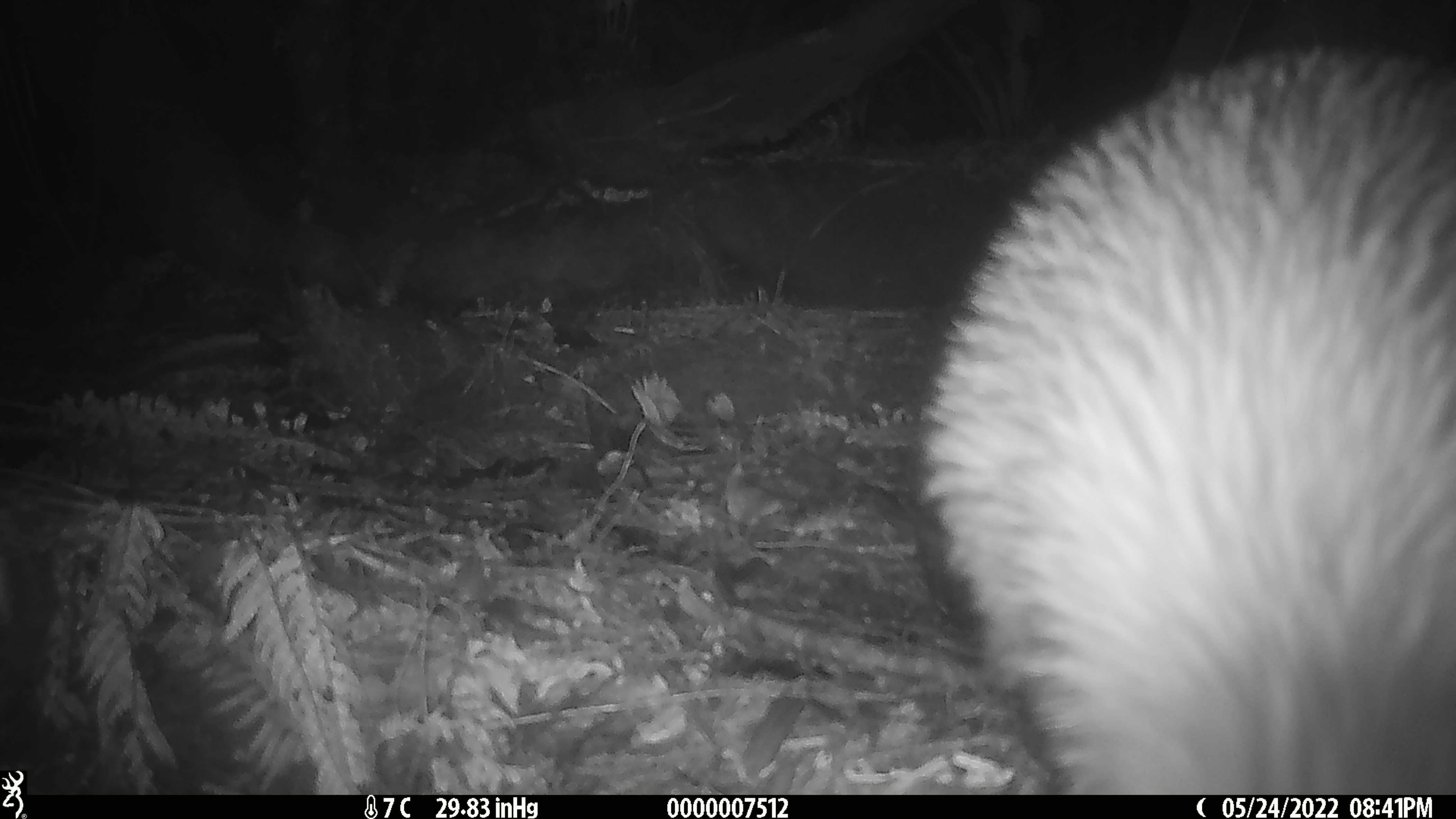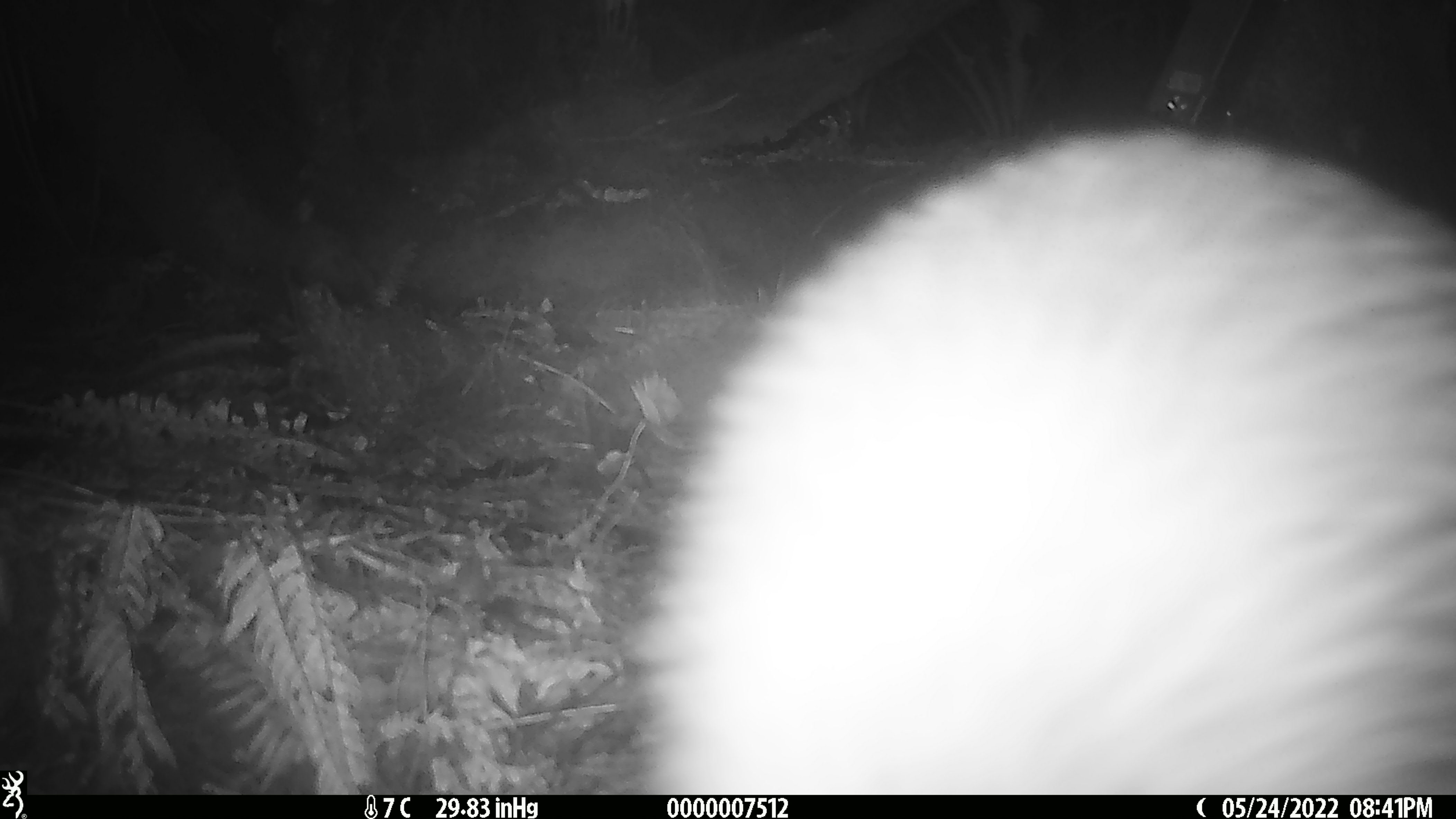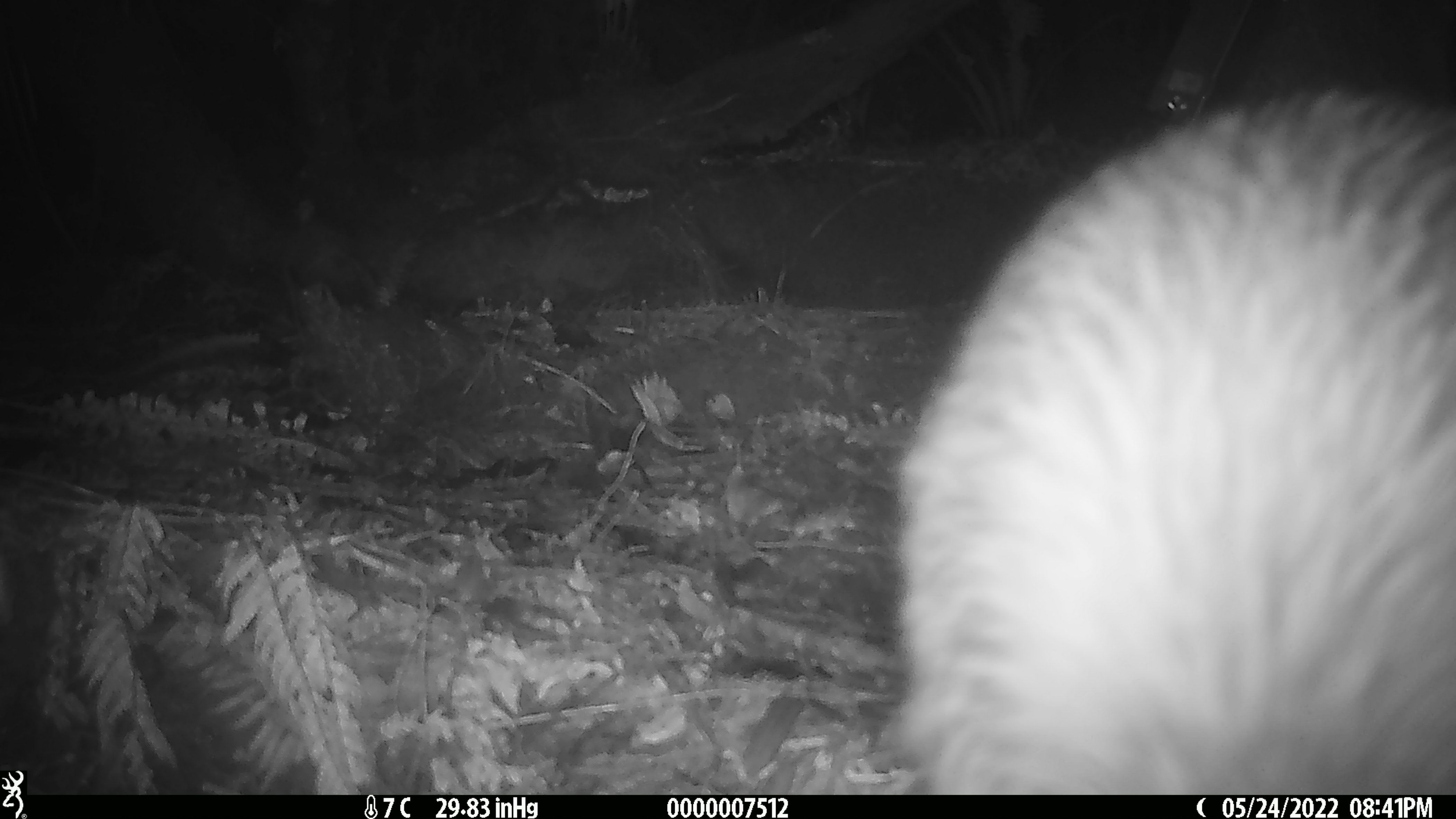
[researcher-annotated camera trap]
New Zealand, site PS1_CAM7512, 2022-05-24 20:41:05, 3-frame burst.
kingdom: Animalia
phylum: Chordata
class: Aves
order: Apterygiformes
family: Apterygidae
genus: Apteryx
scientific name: Apteryx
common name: kiwi